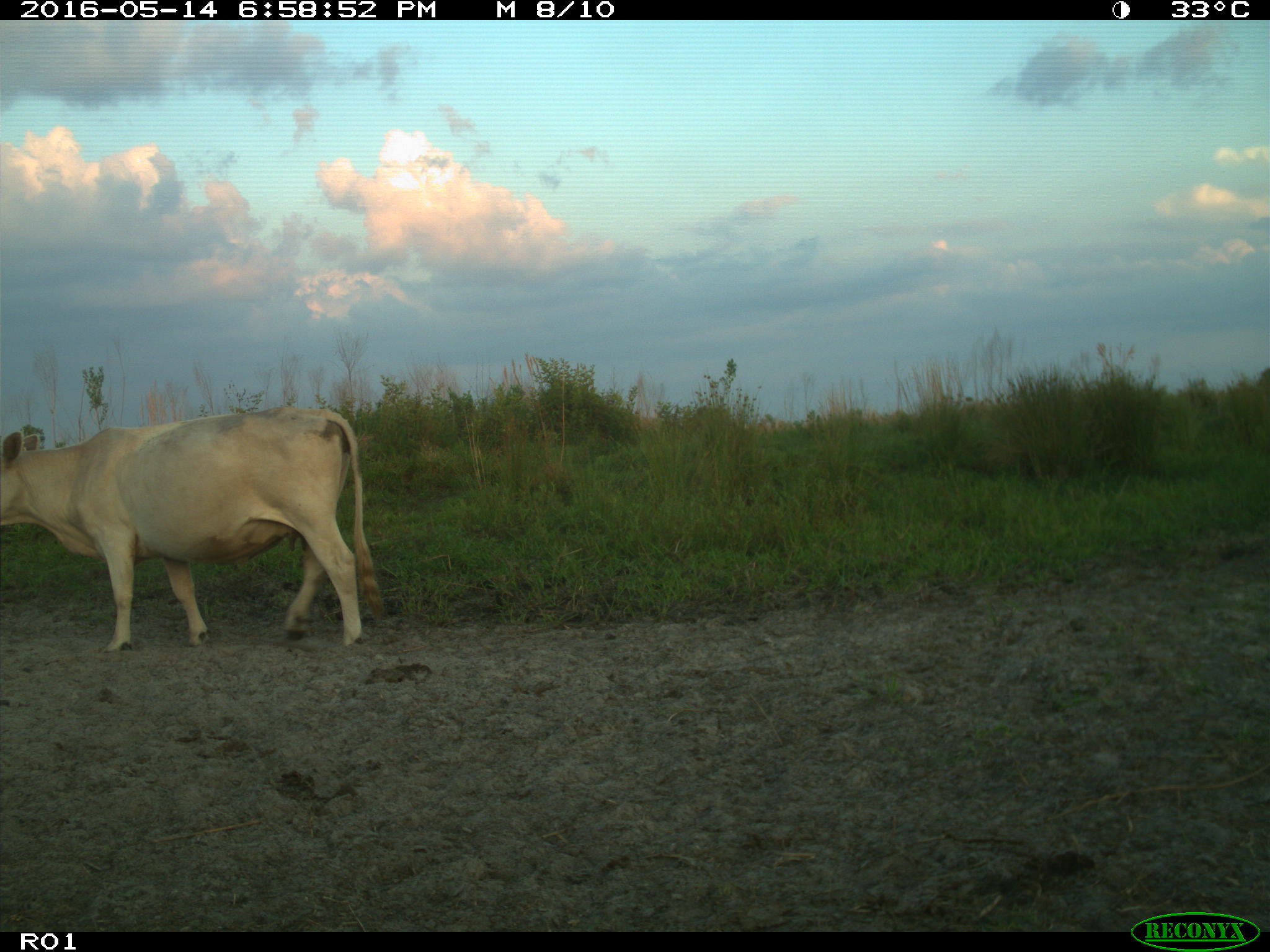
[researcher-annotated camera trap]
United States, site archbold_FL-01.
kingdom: Animalia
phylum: Chordata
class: Mammalia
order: Artiodactyla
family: Bovidae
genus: Bos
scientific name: Bos taurus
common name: domestic cow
Bos taurus (domestic cow).